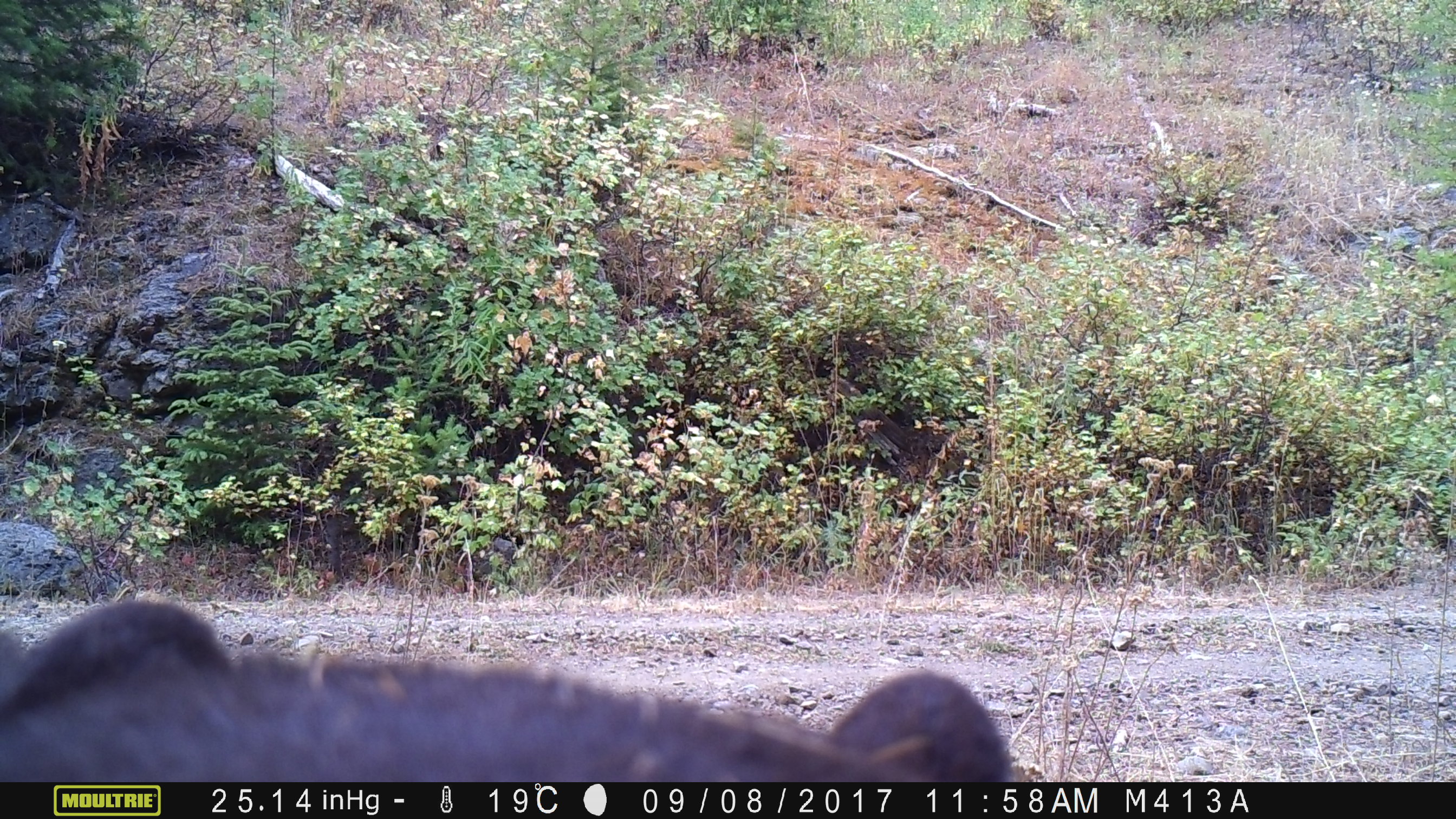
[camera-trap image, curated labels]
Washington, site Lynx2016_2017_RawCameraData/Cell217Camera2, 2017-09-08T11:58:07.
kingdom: Animalia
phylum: Chordata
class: Mammalia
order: Carnivora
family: Ursidae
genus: Ursus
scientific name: Ursus americanus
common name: american black bear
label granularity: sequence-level